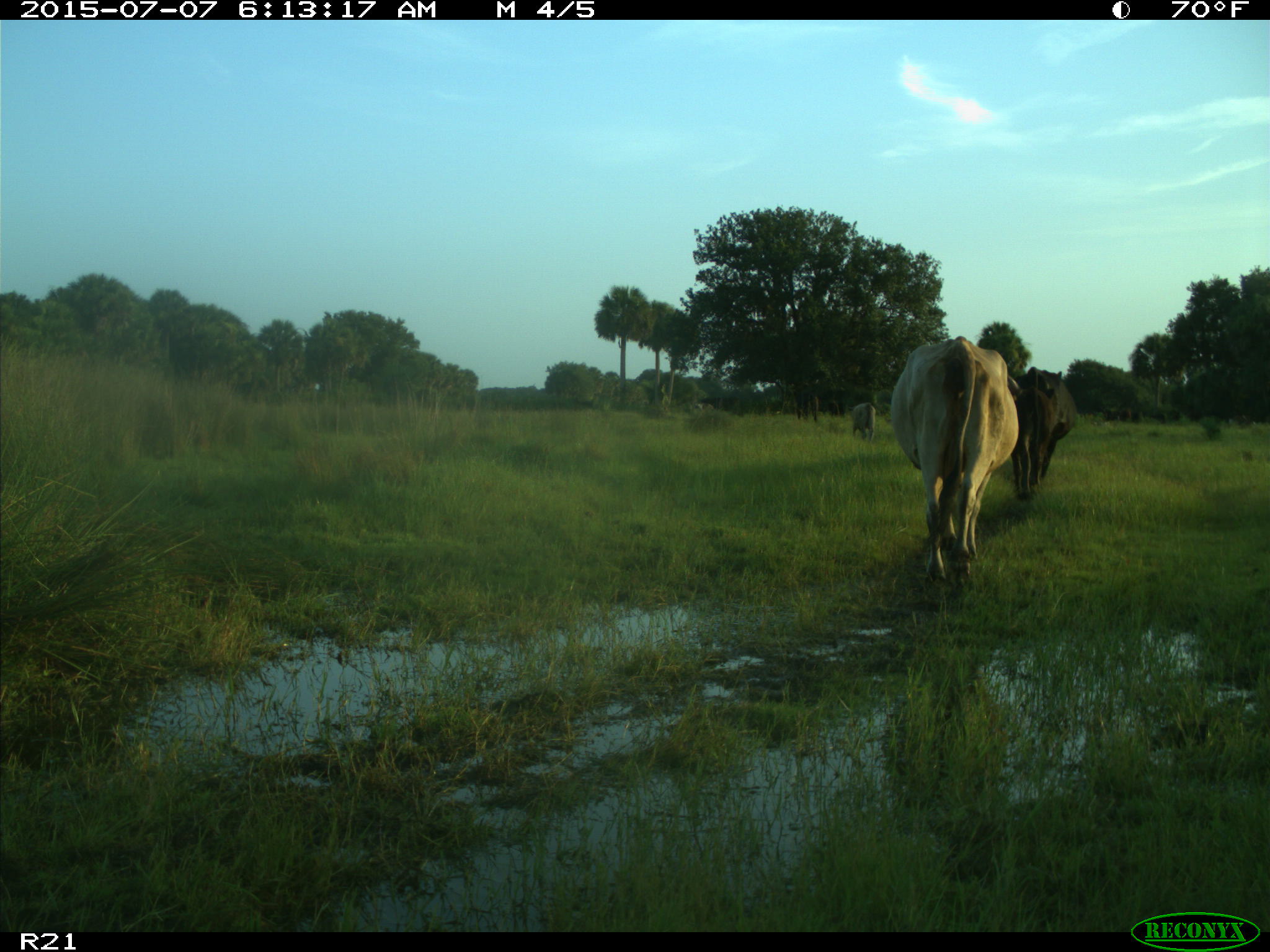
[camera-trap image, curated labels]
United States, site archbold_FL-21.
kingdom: Animalia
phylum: Chordata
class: Mammalia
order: Artiodactyla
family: Bovidae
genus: Bos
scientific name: Bos taurus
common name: domestic cow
Bos taurus (domestic cow).